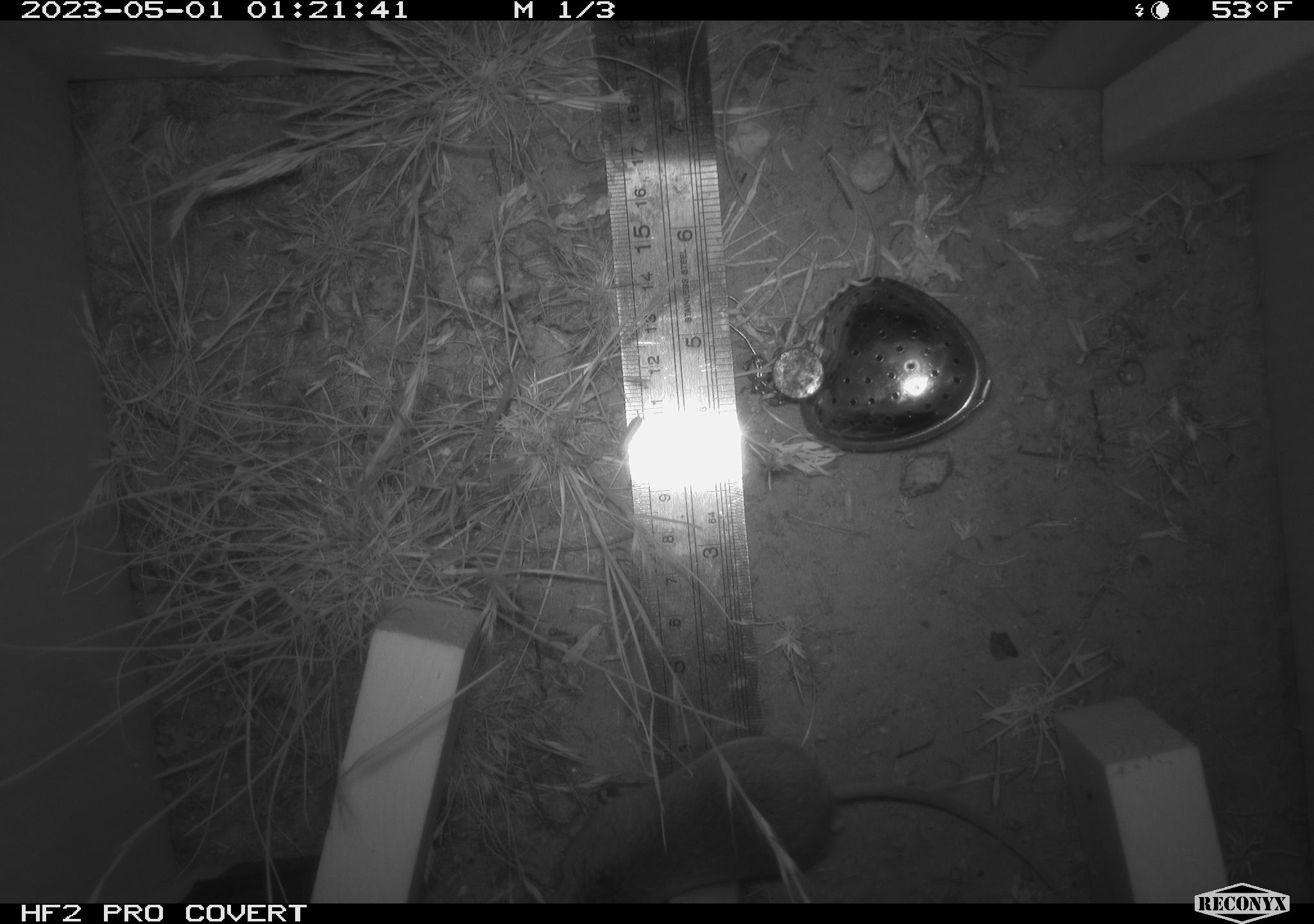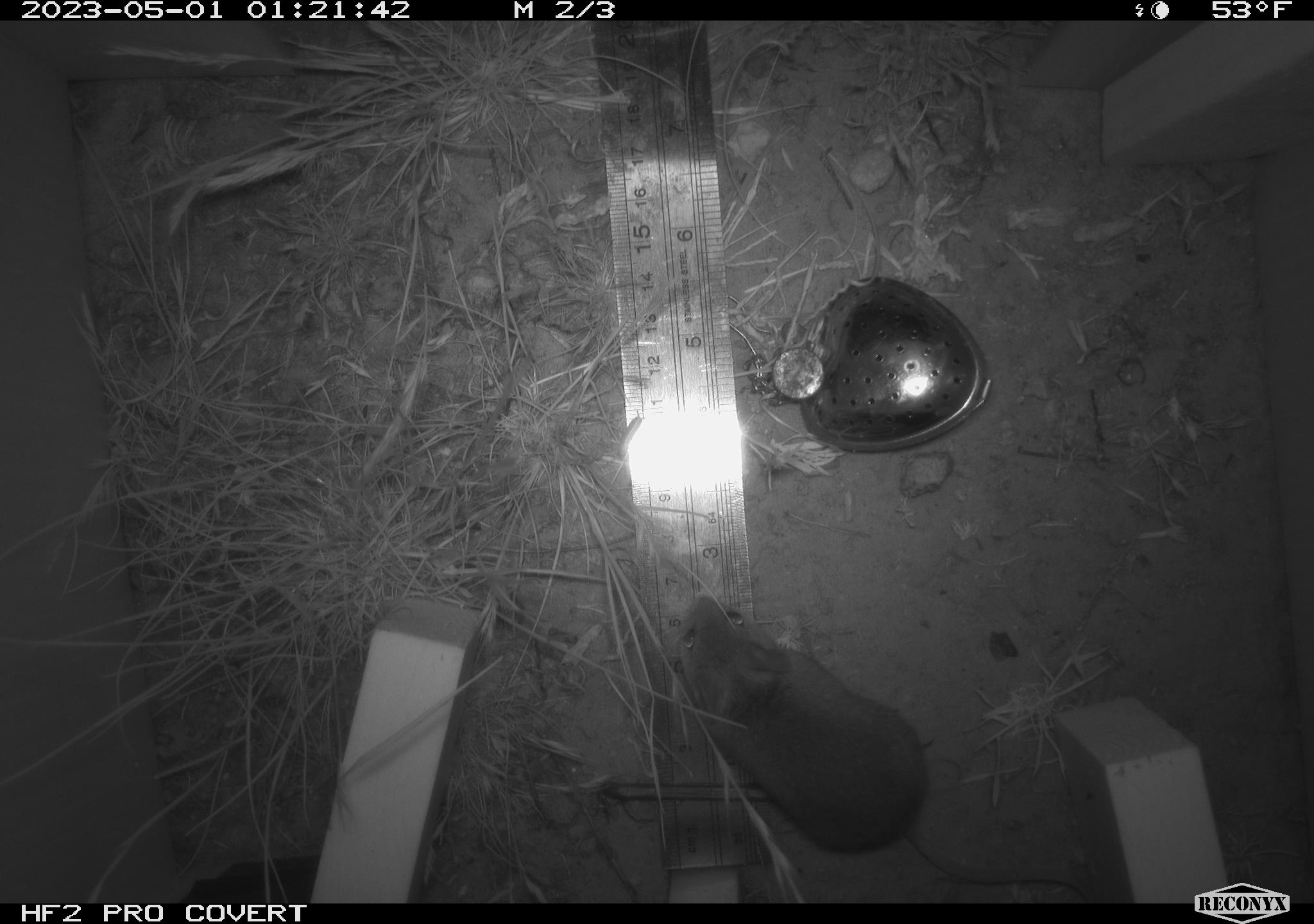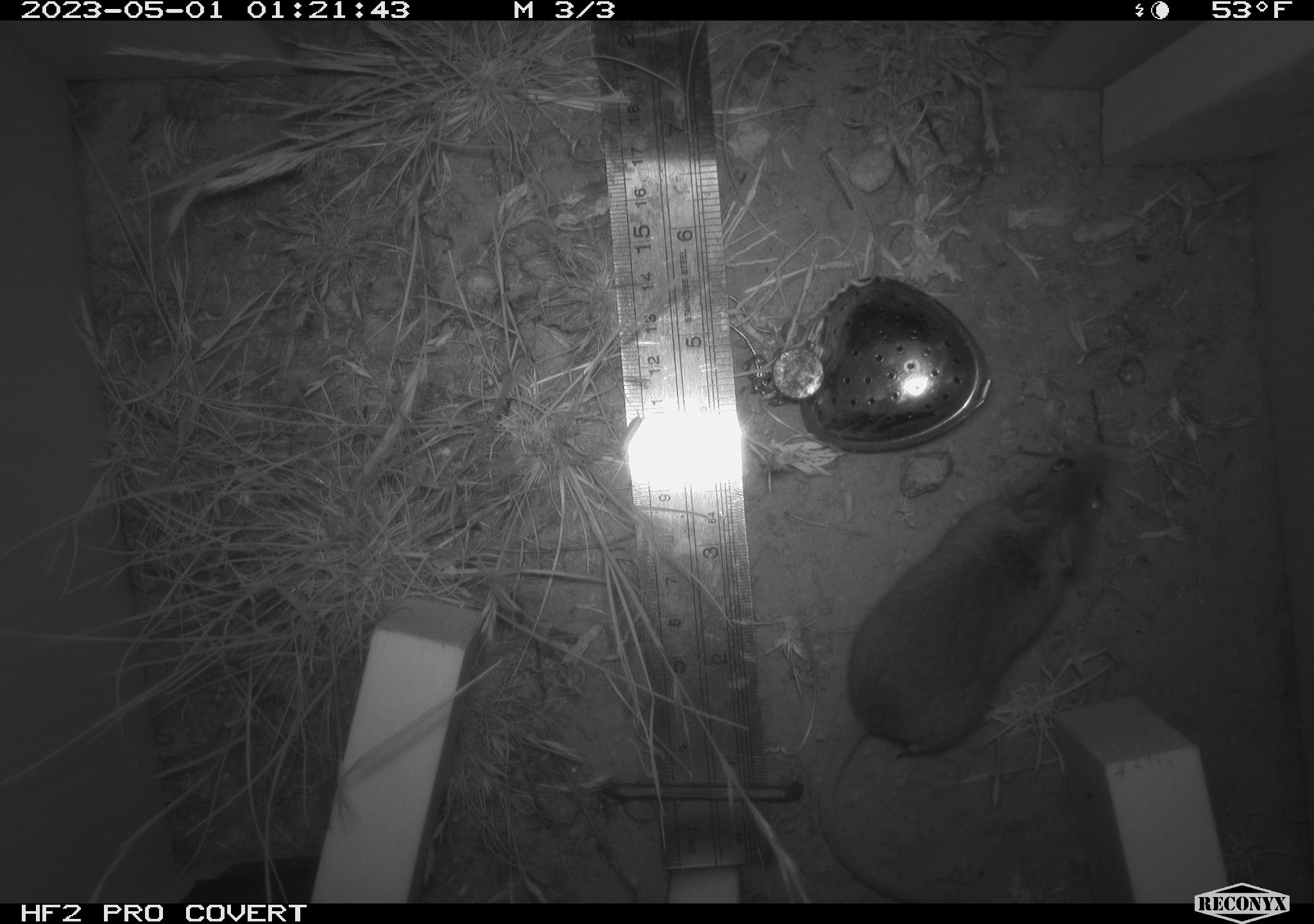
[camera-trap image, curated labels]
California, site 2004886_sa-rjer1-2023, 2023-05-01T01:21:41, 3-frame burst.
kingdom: Animalia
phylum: Chordata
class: Mammalia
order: Rodentia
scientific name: Rodentia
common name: mouse species